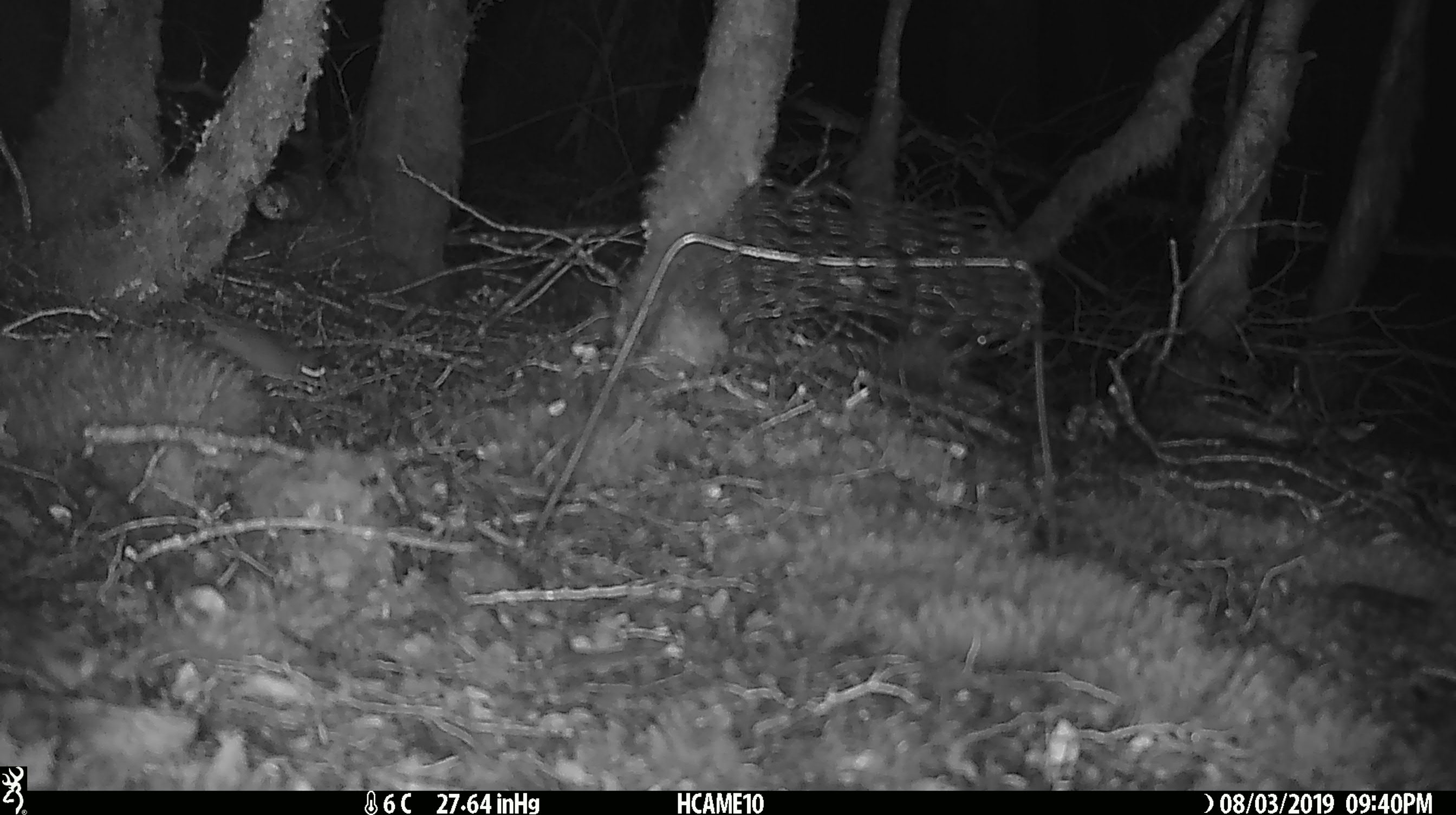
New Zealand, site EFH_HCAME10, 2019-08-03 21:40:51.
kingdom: Animalia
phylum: Chordata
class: Mammalia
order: Rodentia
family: Muridae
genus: Mus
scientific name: Mus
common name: mouse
Mouse (Mus).